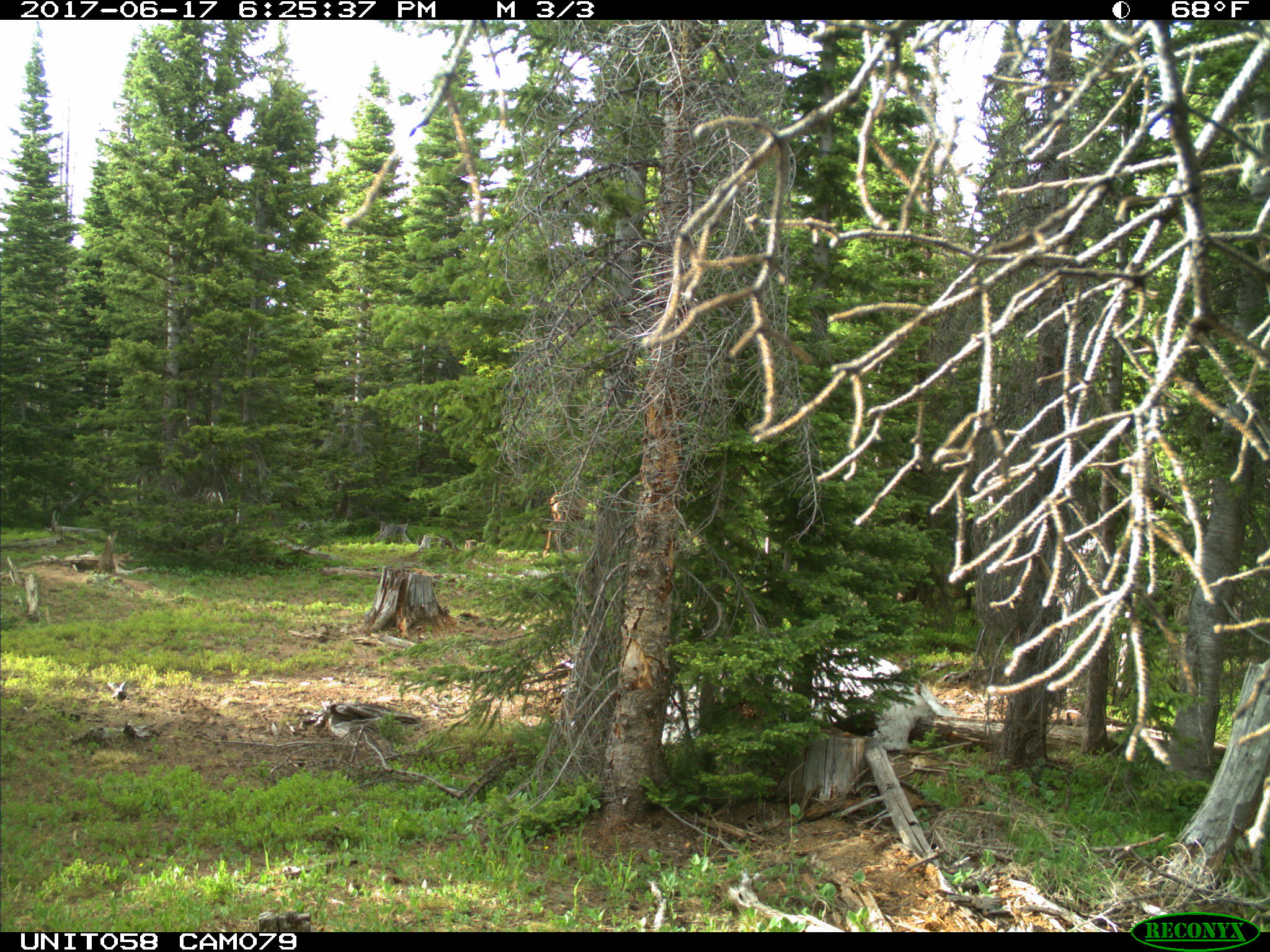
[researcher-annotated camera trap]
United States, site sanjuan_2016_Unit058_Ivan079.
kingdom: Animalia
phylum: Chordata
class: Mammalia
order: Artiodactyla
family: Cervidae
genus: Cervus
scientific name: Cervus elaphus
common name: red deer